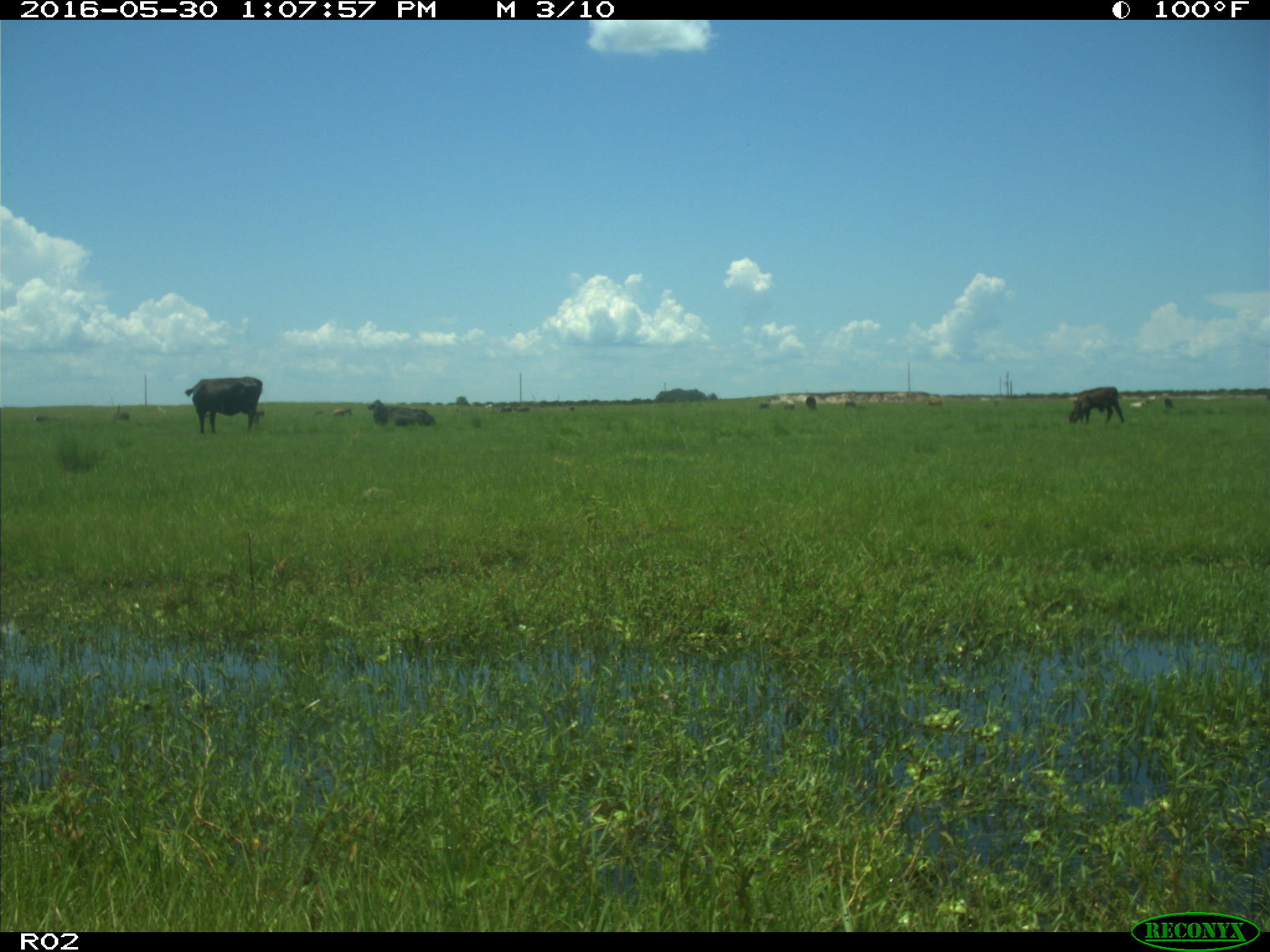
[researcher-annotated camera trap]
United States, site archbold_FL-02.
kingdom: Animalia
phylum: Chordata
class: Mammalia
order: Artiodactyla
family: Bovidae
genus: Bos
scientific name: Bos taurus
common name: domestic cow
Bos taurus (domestic cow).